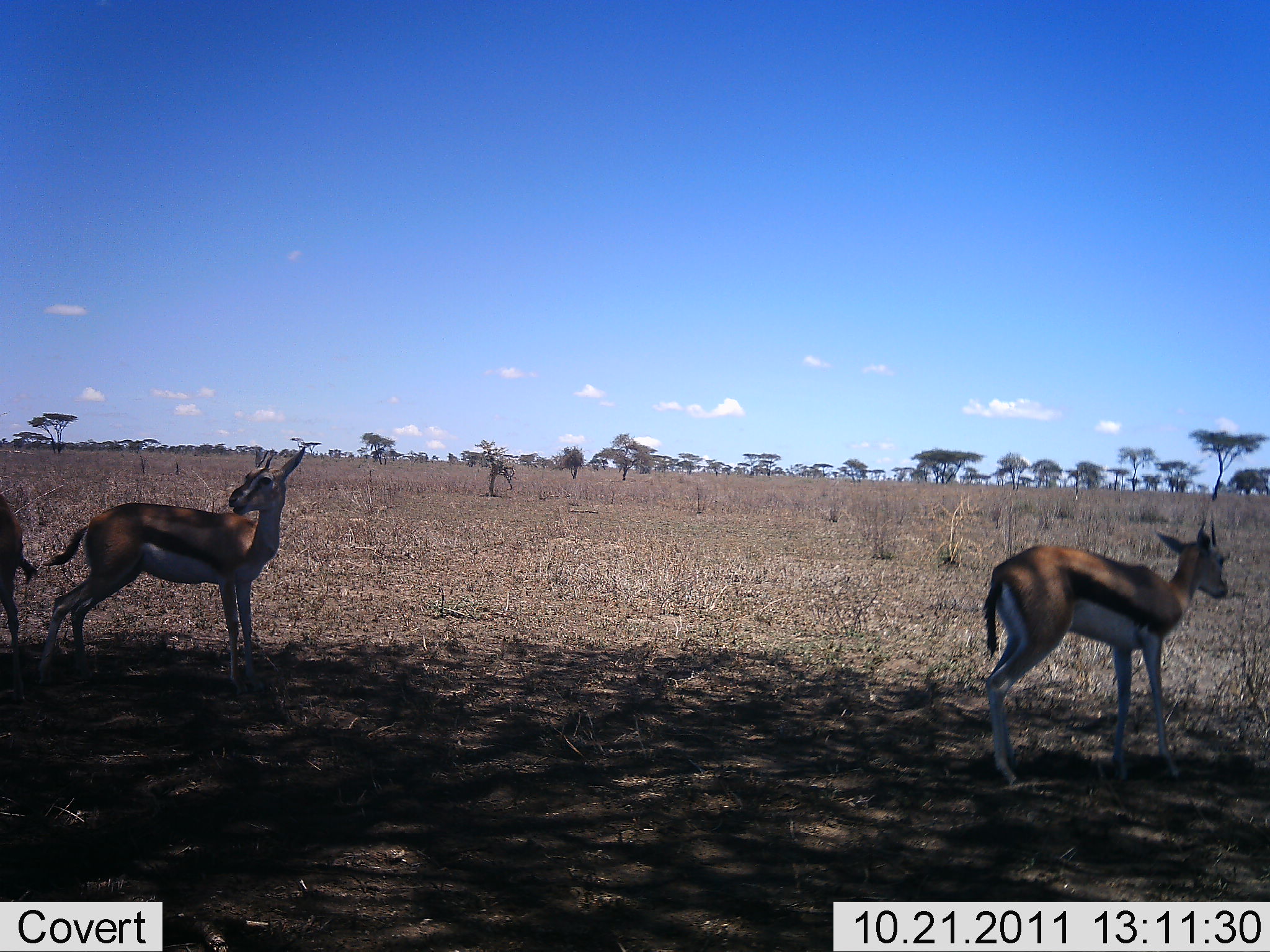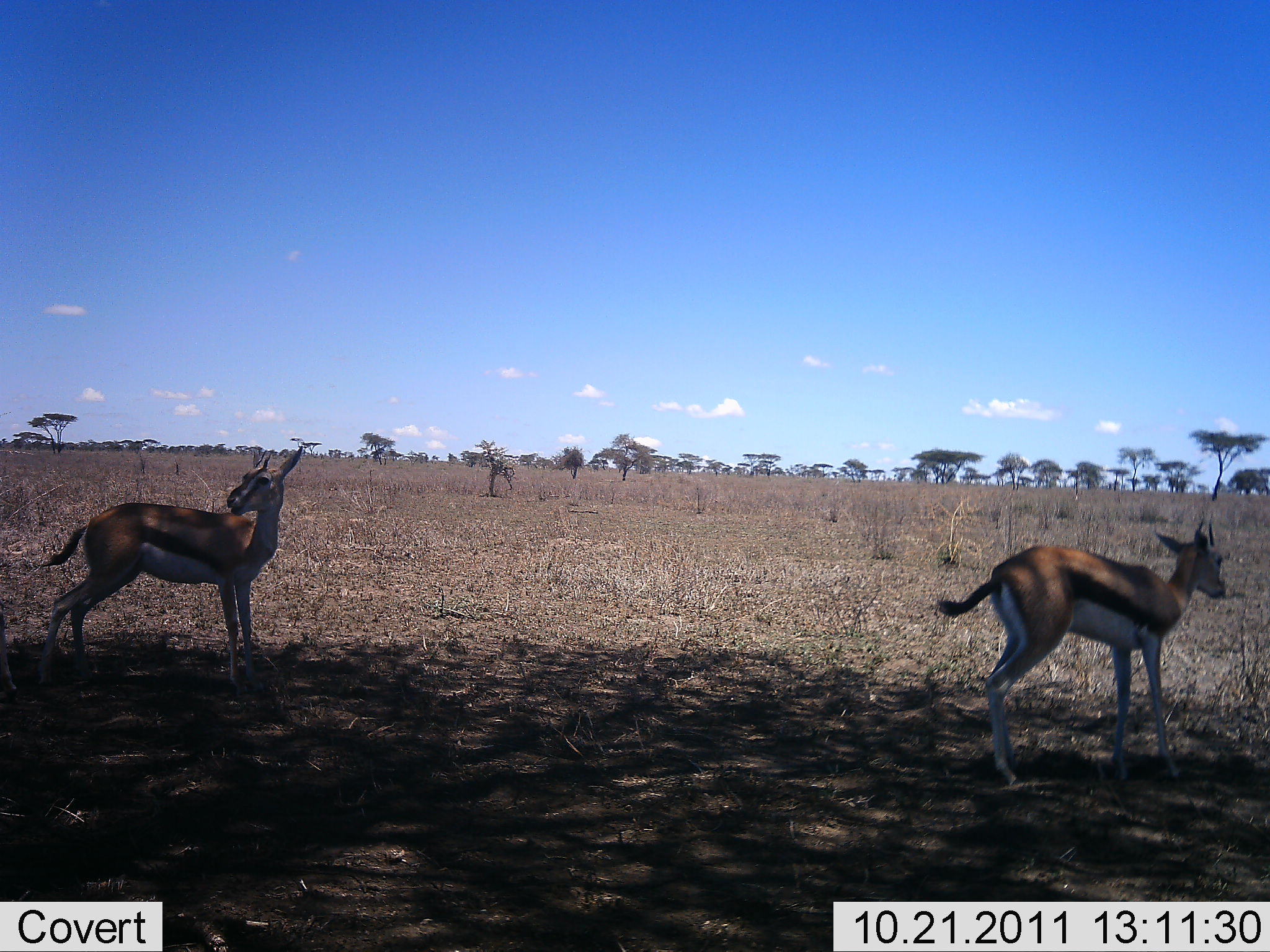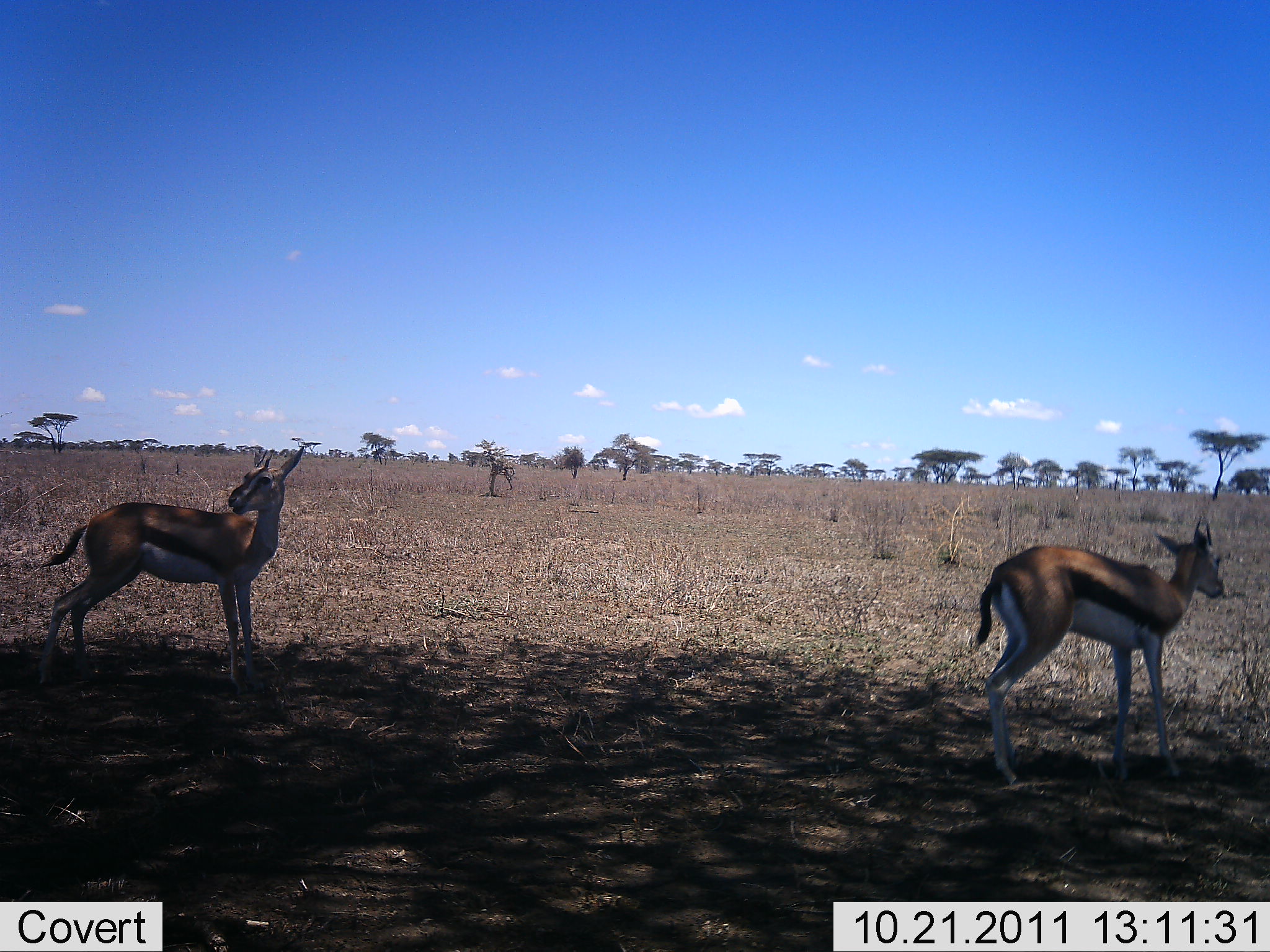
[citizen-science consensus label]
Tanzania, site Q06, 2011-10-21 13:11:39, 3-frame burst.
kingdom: Animalia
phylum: Chordata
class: Mammalia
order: Artiodactyla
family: Bovidae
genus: Eudorcas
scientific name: Eudorcas thomsonii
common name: thomson's gazelle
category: gazellethomsons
Gazellethomsons (thomson's gazelle) (Eudorcas thomsonii), count 3. Behavior (volunteer vote fractions): standing 73%, resting 9%, moving 18%, interacting 0%. Young present (vote fraction): 0%. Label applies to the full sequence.